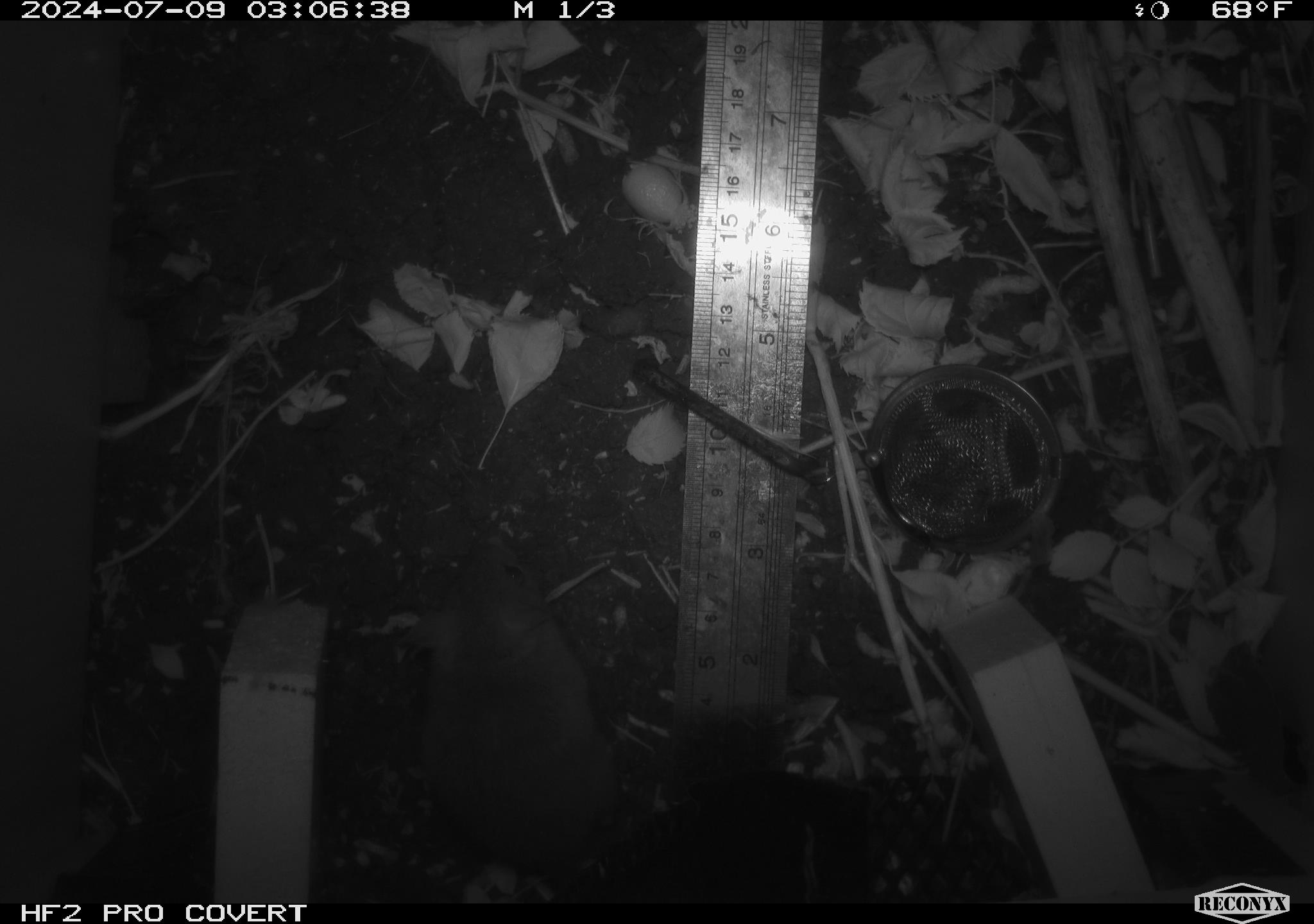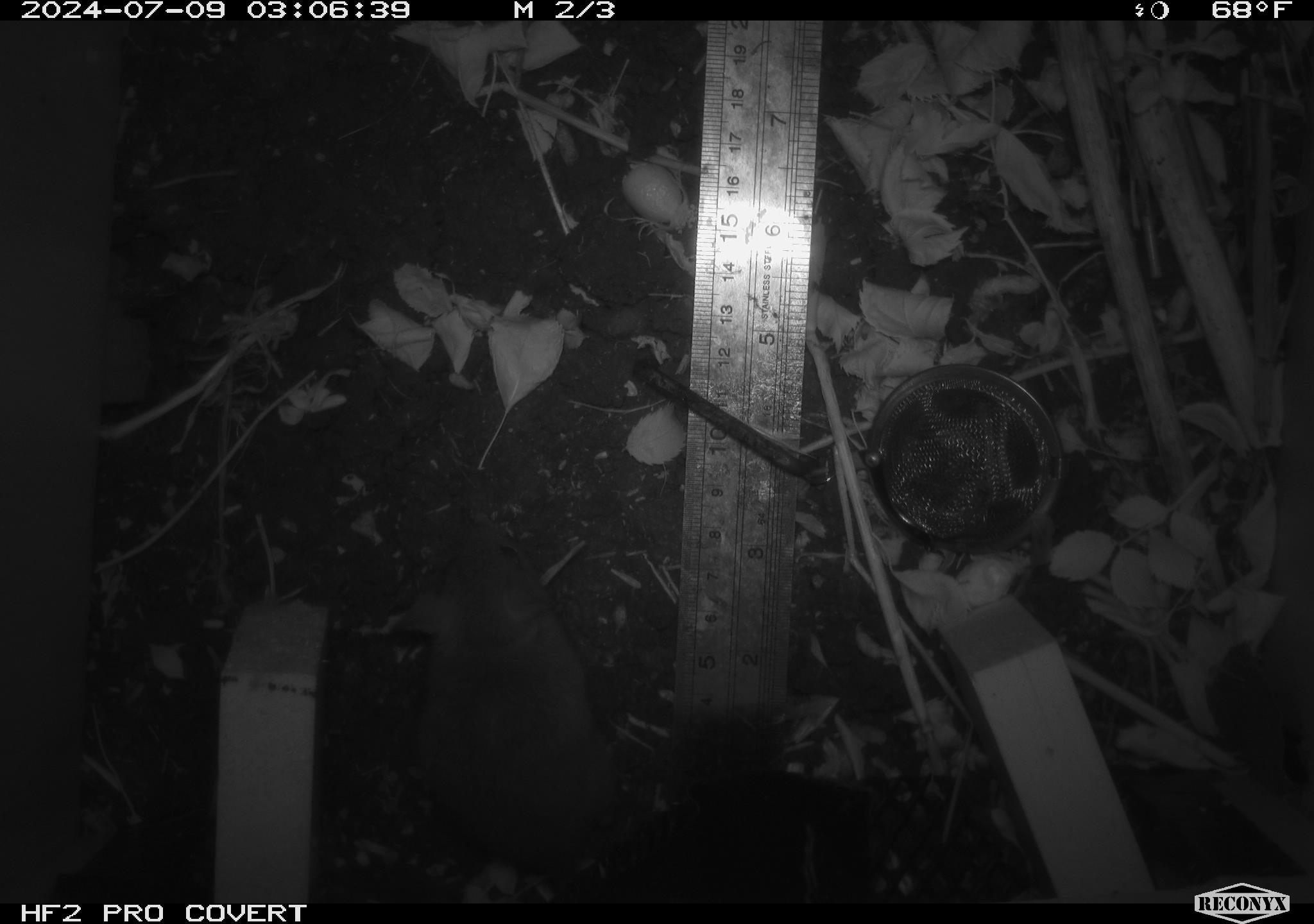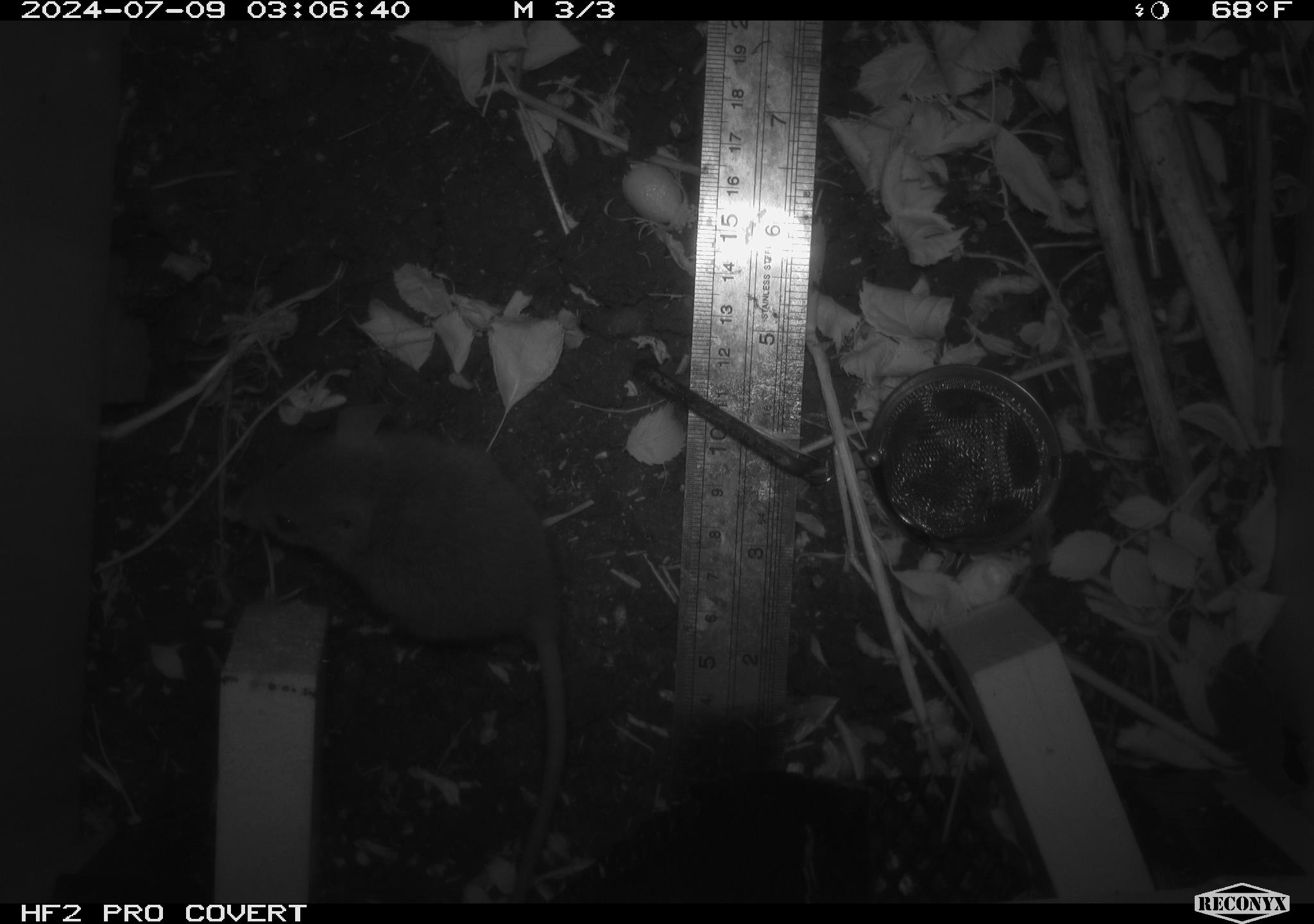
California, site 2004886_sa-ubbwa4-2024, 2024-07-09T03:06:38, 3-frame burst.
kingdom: Animalia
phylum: Chordata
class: Mammalia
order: Rodentia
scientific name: Rodentia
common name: woodrat or rat or mouse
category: woodrat or rat or mouse species